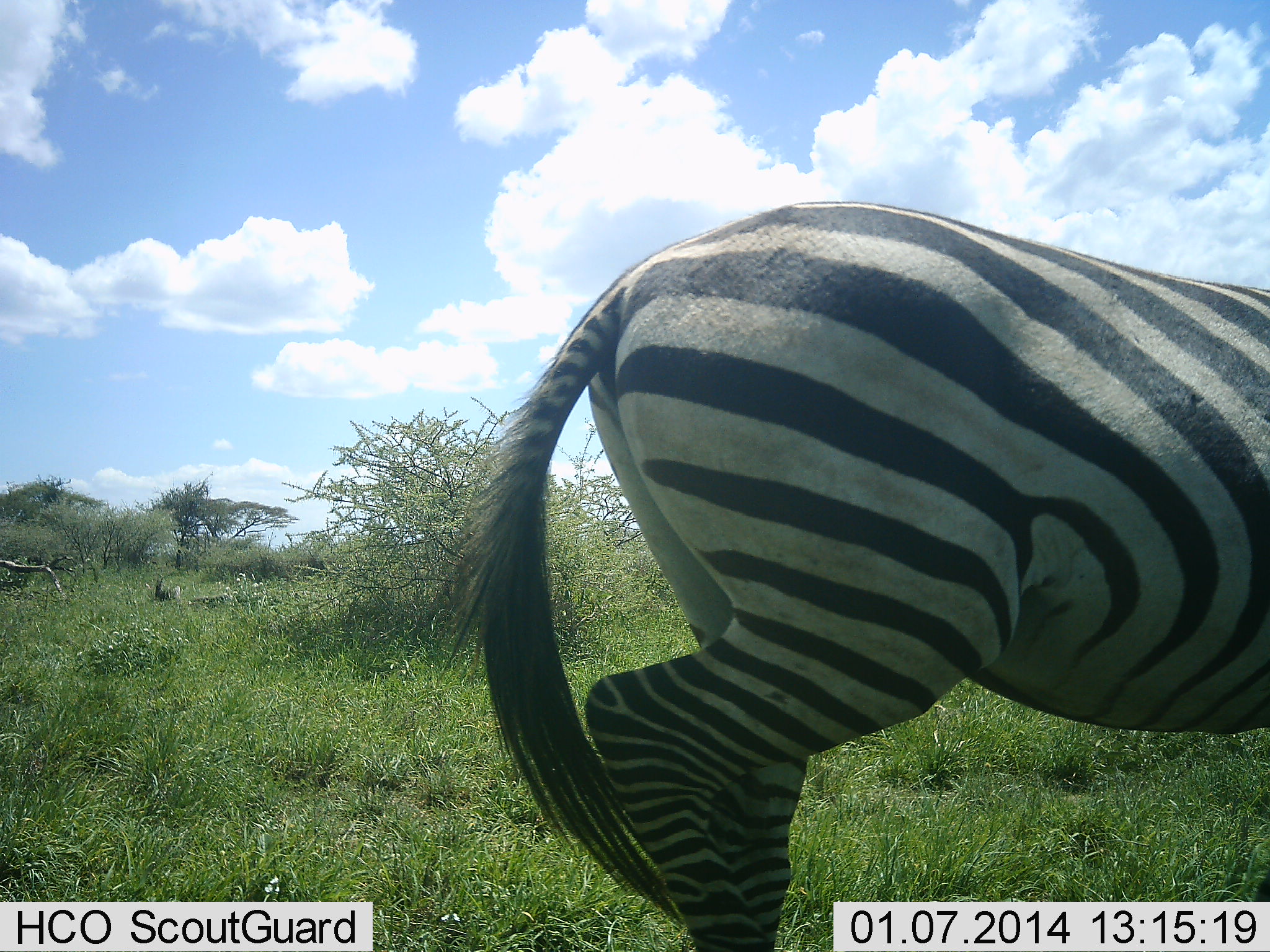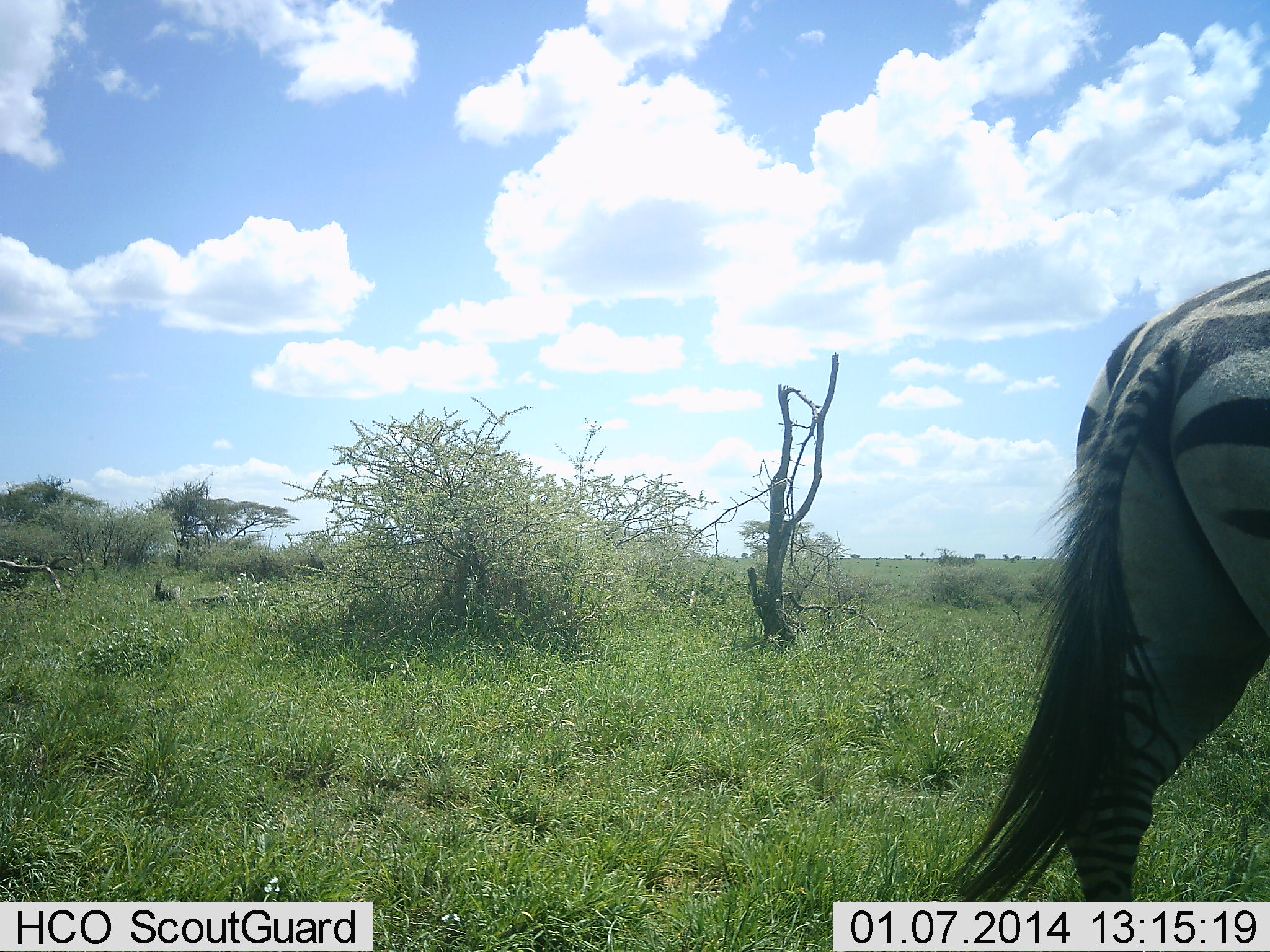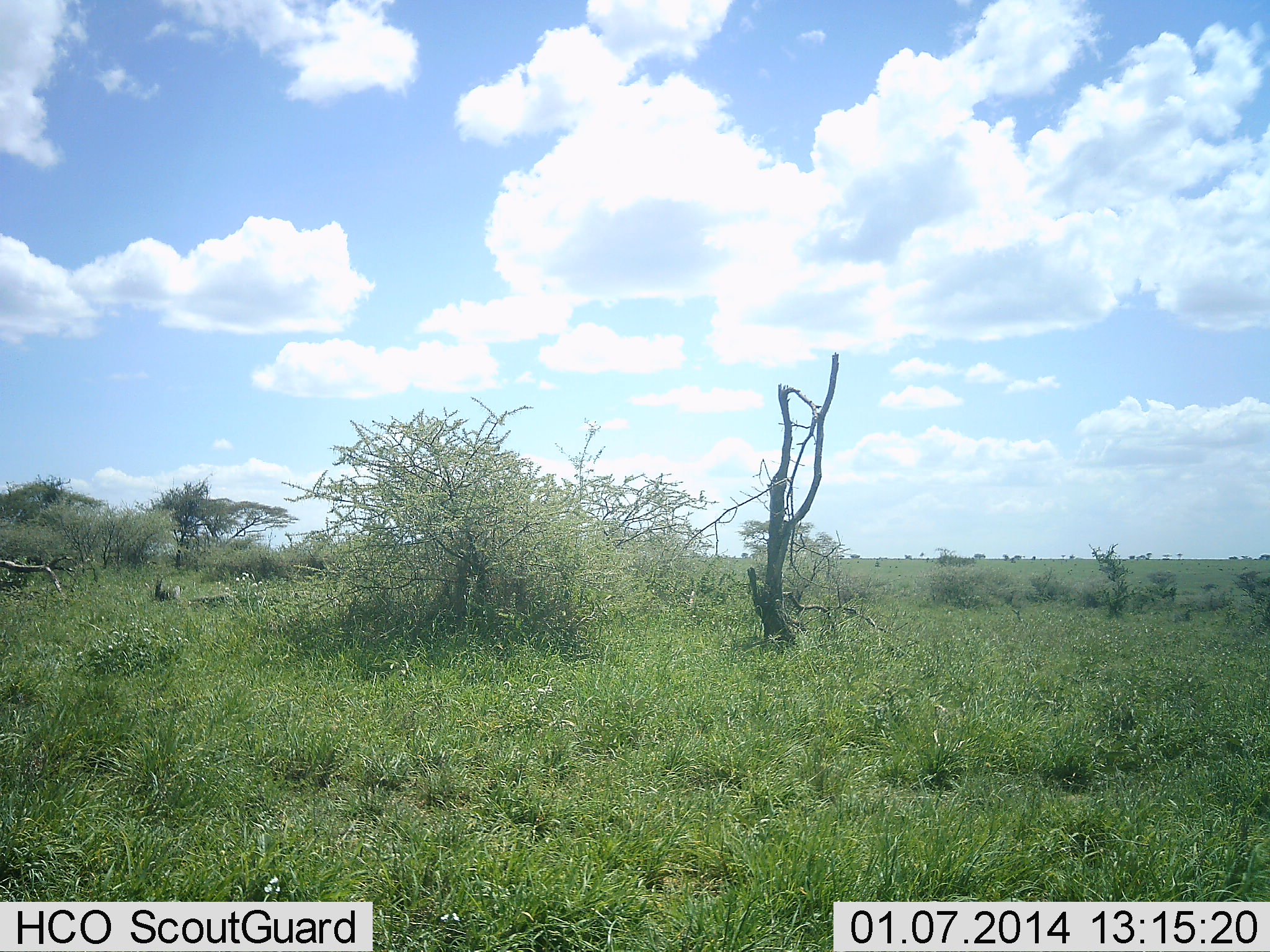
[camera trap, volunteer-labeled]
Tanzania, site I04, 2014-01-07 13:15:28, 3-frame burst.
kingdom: Animalia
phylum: Chordata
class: Mammalia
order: Perissodactyla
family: Equidae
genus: Equus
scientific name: Equus quagga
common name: plains zebra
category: zebra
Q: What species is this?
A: Zebra (plains zebra) (Equus quagga).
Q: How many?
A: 1.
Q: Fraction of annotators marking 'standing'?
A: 9%.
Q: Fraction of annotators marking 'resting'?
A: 1%.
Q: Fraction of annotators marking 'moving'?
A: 91%.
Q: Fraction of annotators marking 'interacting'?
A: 0%.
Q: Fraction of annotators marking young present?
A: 0%.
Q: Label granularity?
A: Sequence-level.